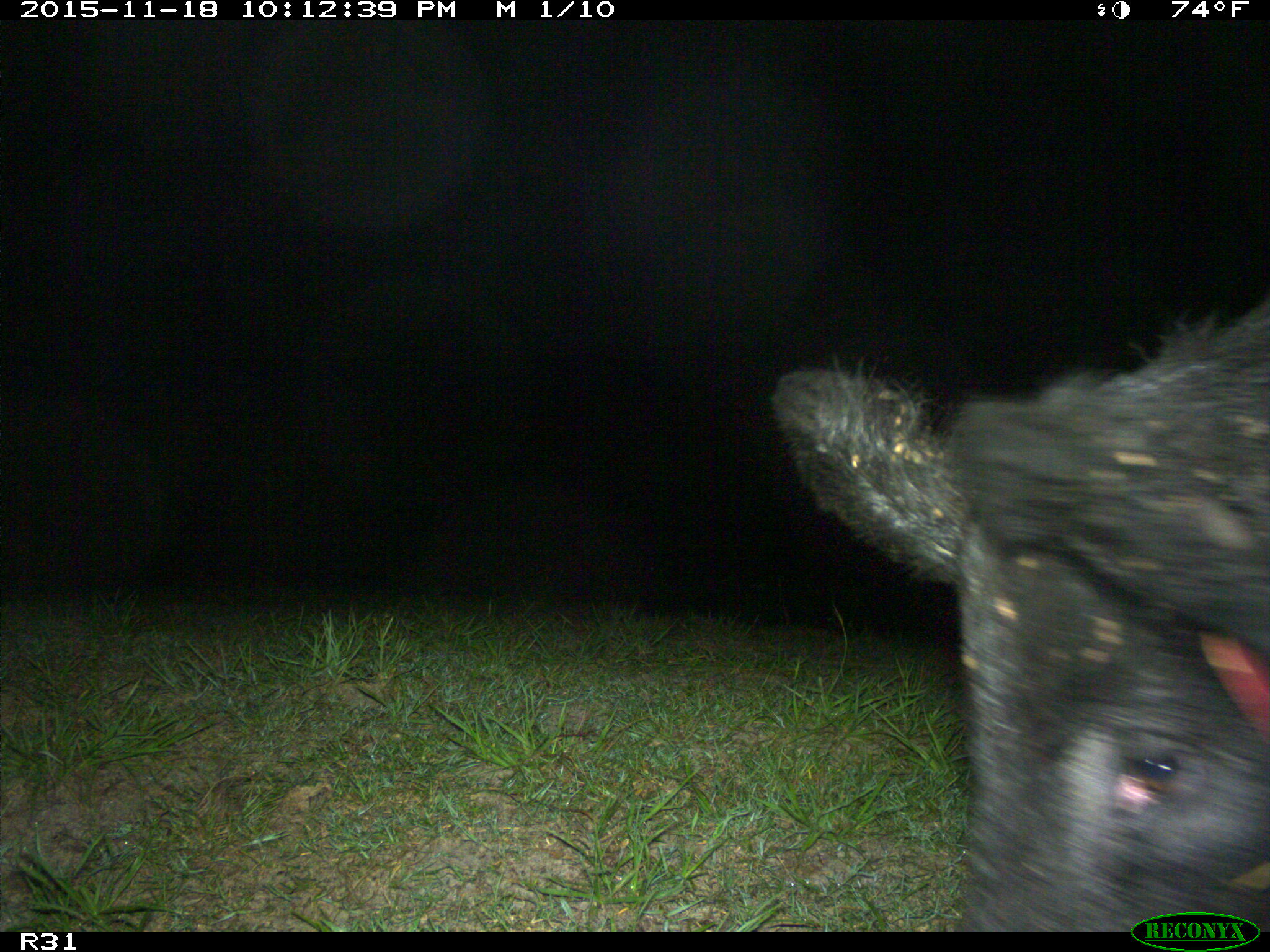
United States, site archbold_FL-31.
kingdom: Animalia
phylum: Chordata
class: Mammalia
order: Artiodactyla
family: Suidae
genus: Sus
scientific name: Sus scrofa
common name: wild boar